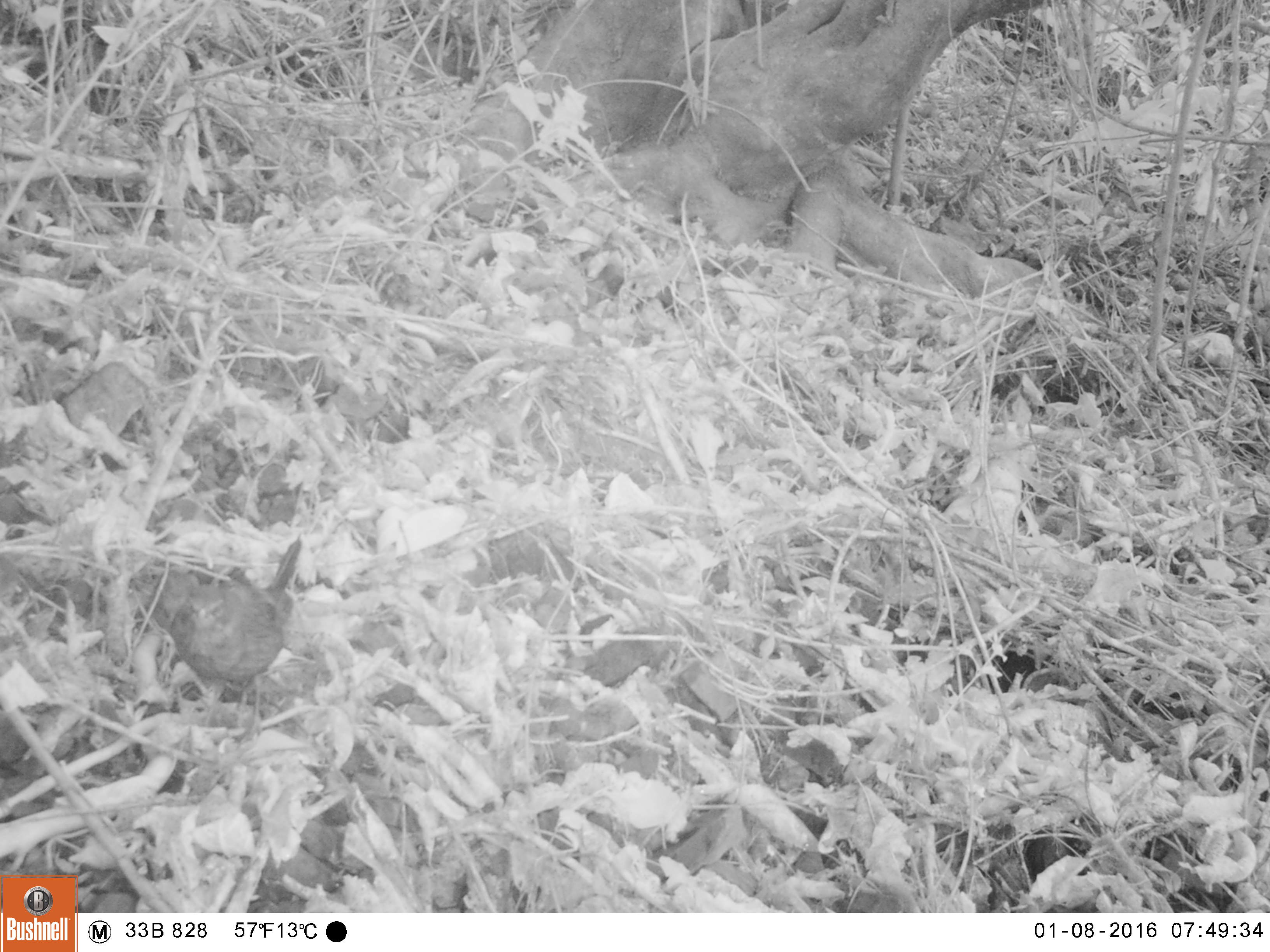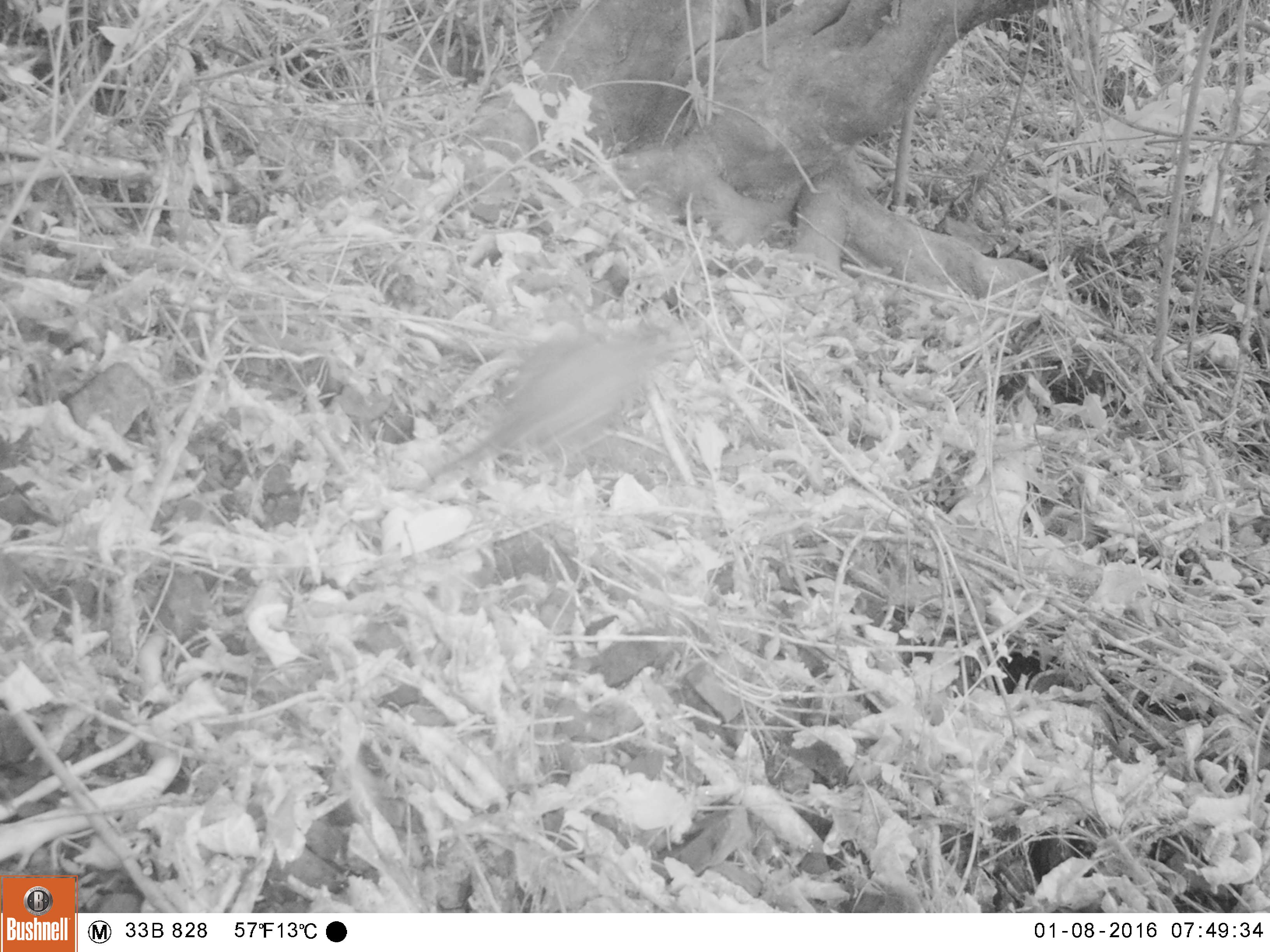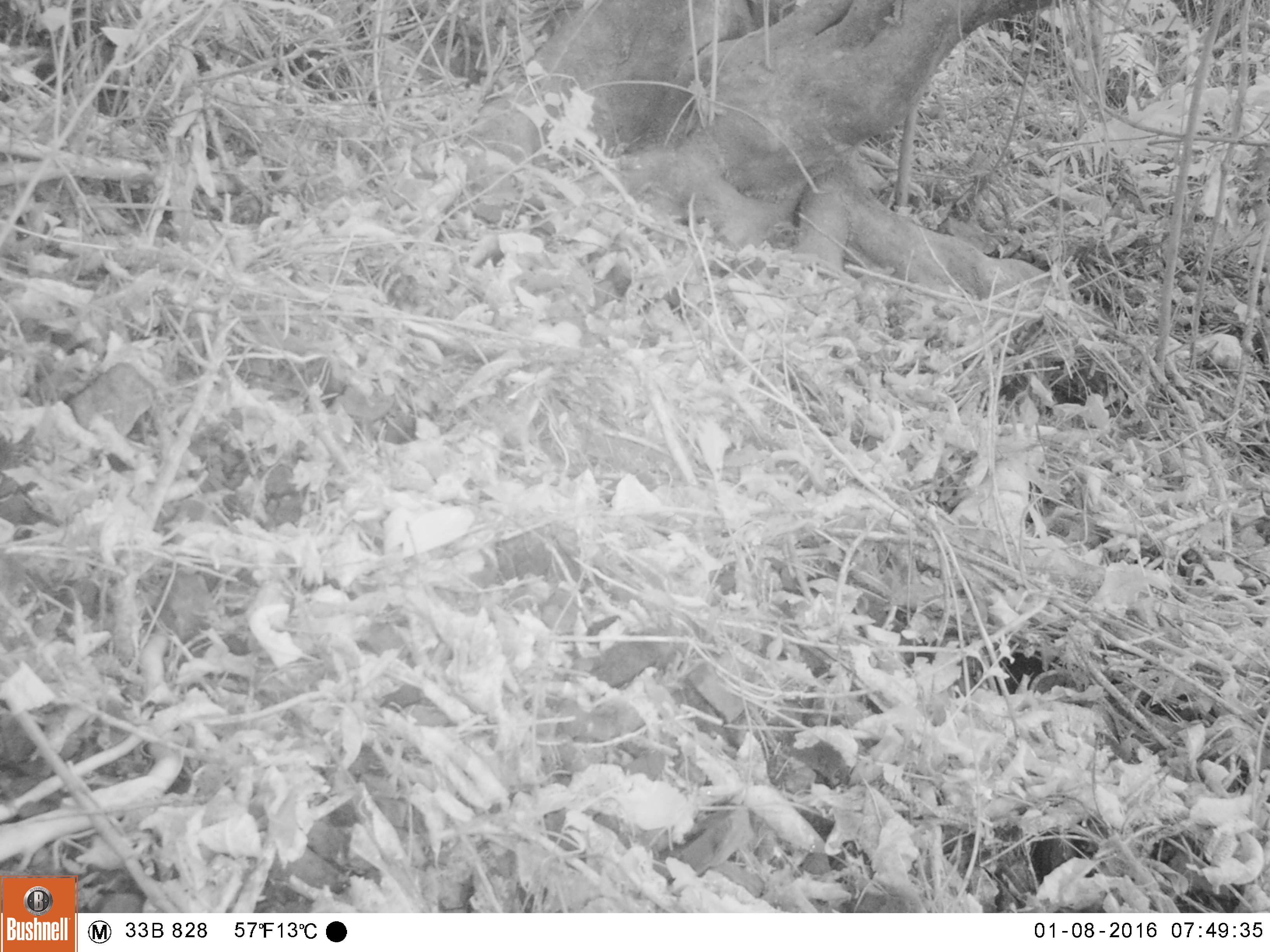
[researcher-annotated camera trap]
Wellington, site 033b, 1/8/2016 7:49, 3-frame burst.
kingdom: Animalia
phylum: Chordata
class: Aves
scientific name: Aves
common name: bird